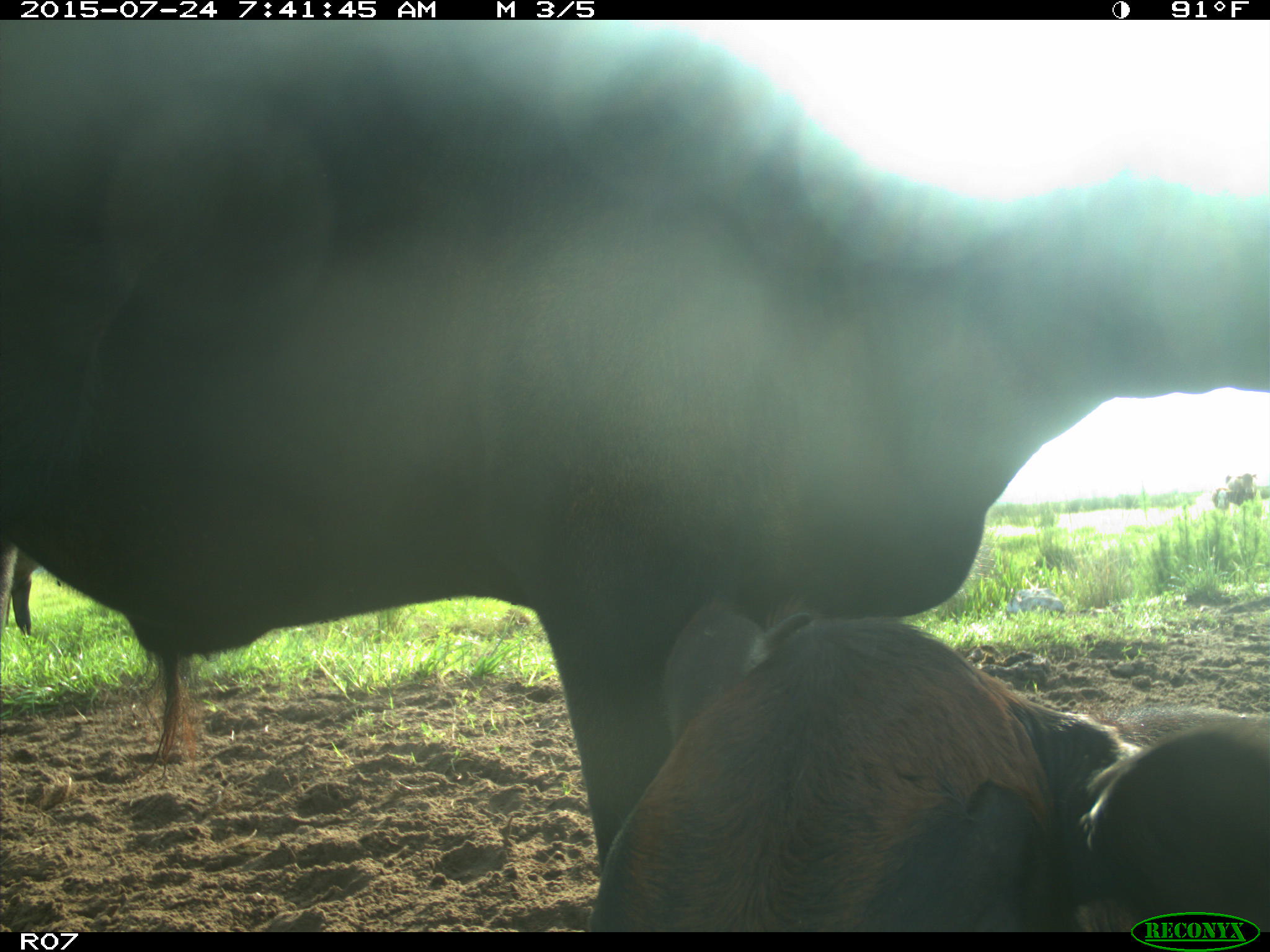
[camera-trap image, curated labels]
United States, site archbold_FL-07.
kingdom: Animalia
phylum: Chordata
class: Mammalia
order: Artiodactyla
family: Bovidae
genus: Bos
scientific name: Bos taurus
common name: domestic cow